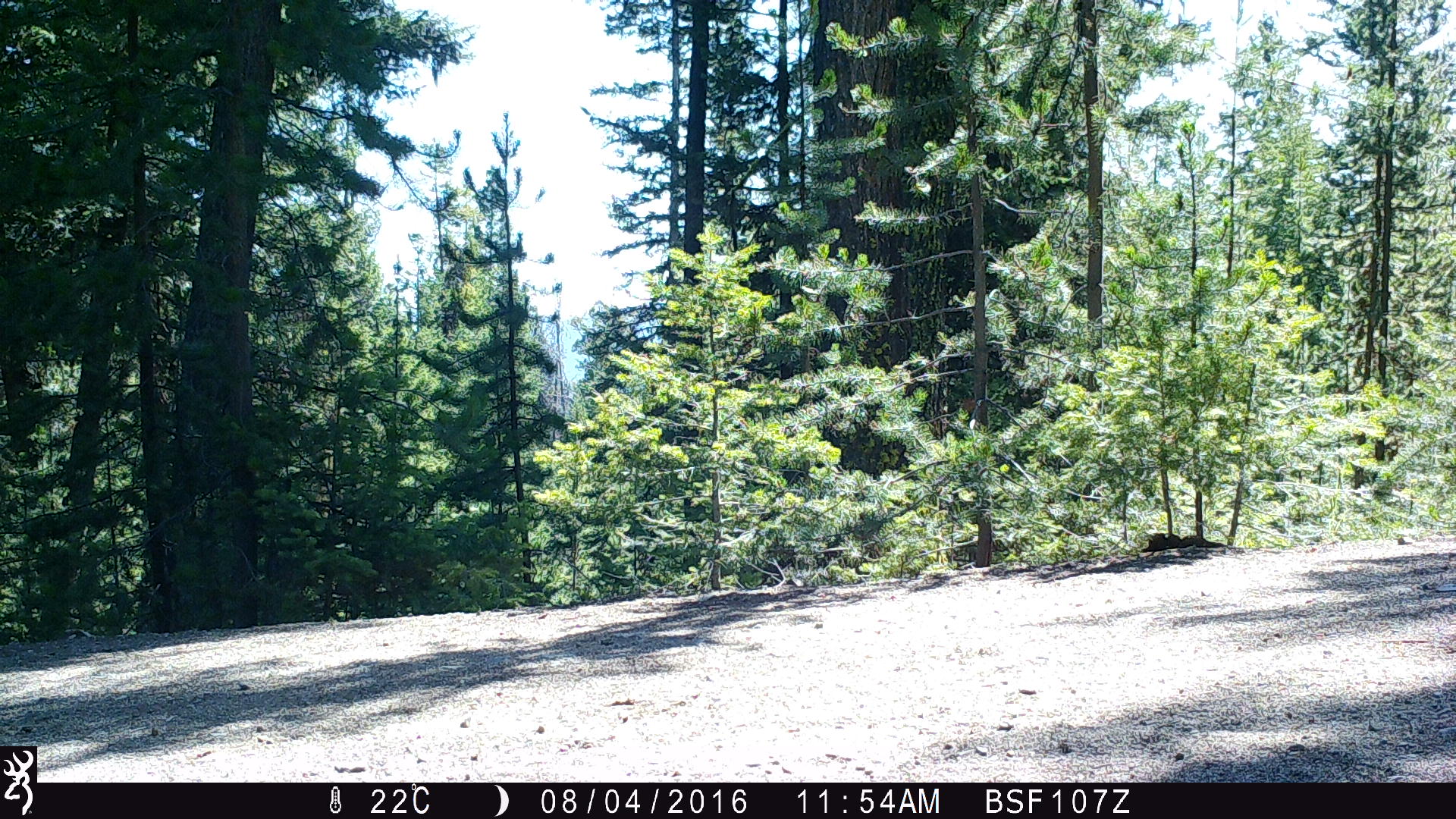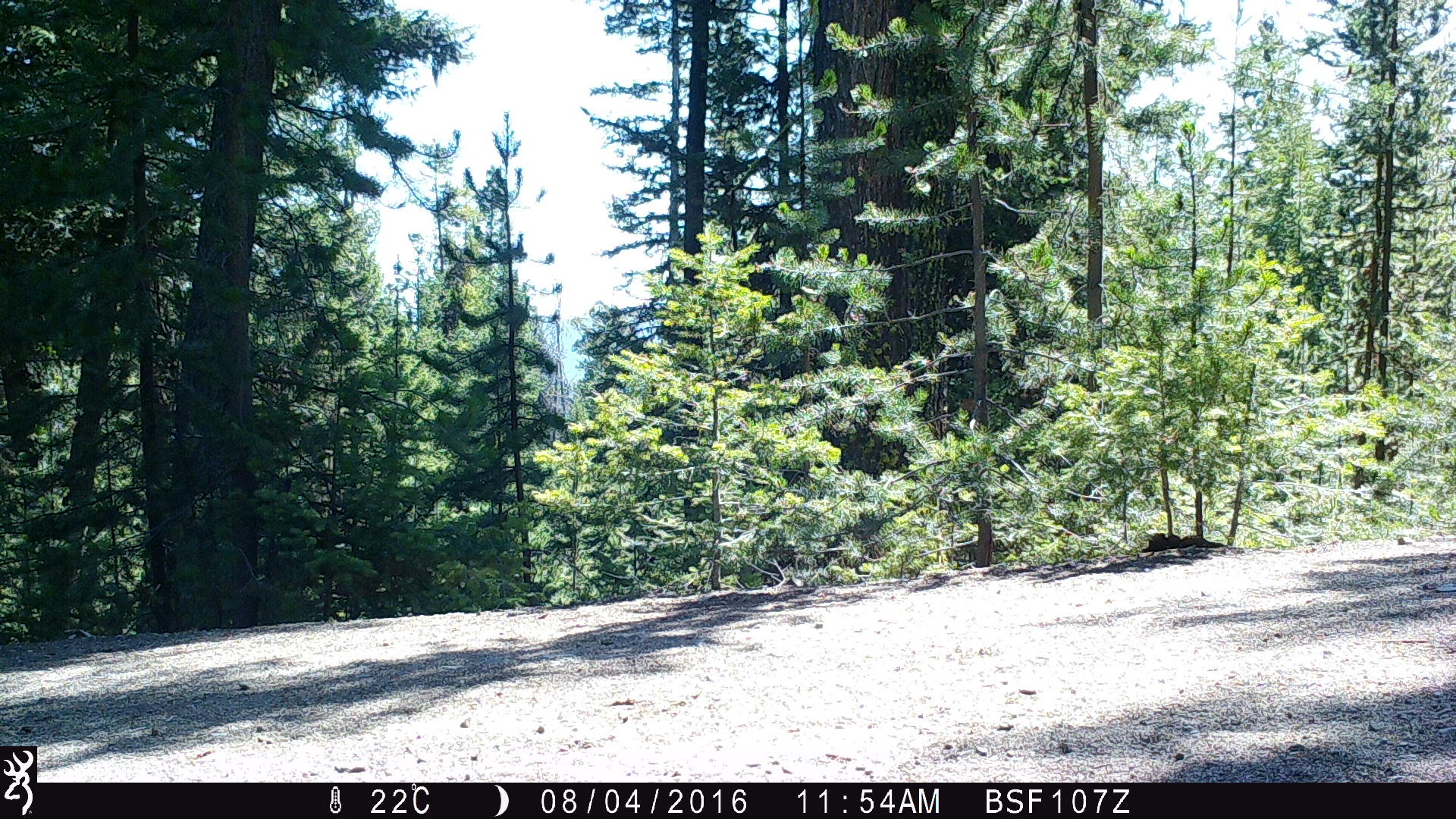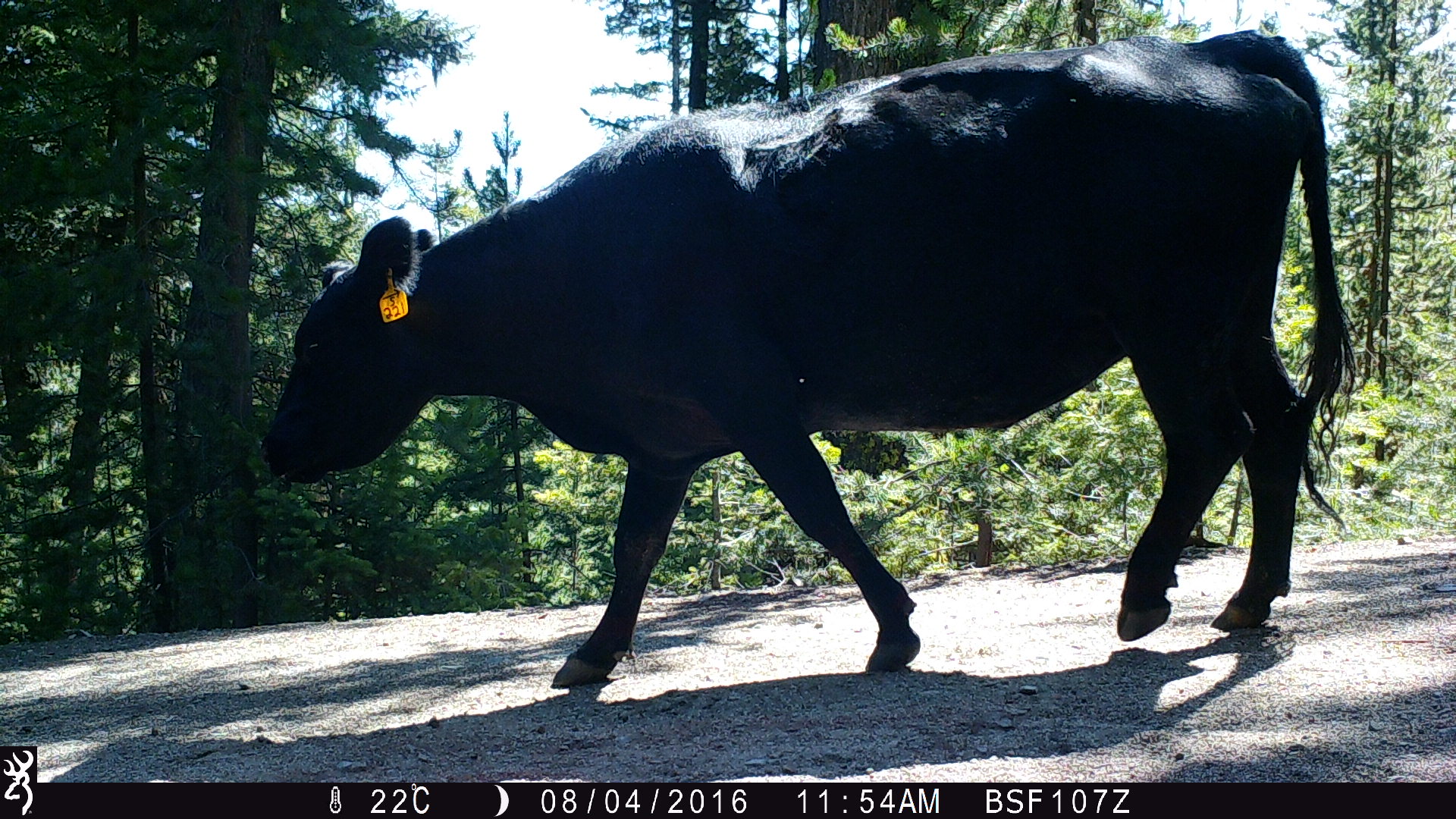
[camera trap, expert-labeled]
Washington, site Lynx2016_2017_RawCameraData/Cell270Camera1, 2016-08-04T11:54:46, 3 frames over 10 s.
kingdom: Animalia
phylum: Chordata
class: Mammalia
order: Artiodactyla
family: Bovidae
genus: Bos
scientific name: Bos taurus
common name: domestic cattle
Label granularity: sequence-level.